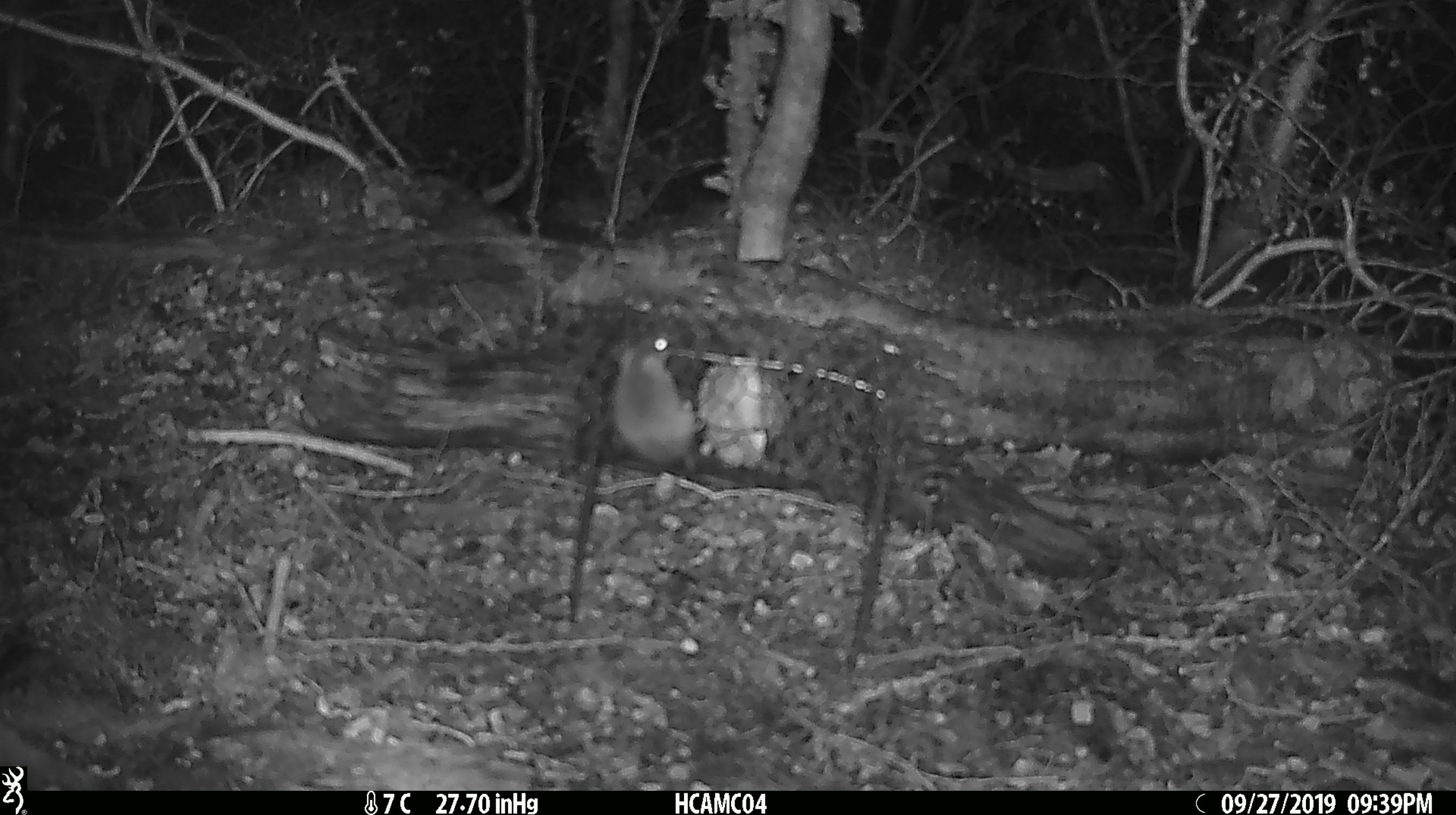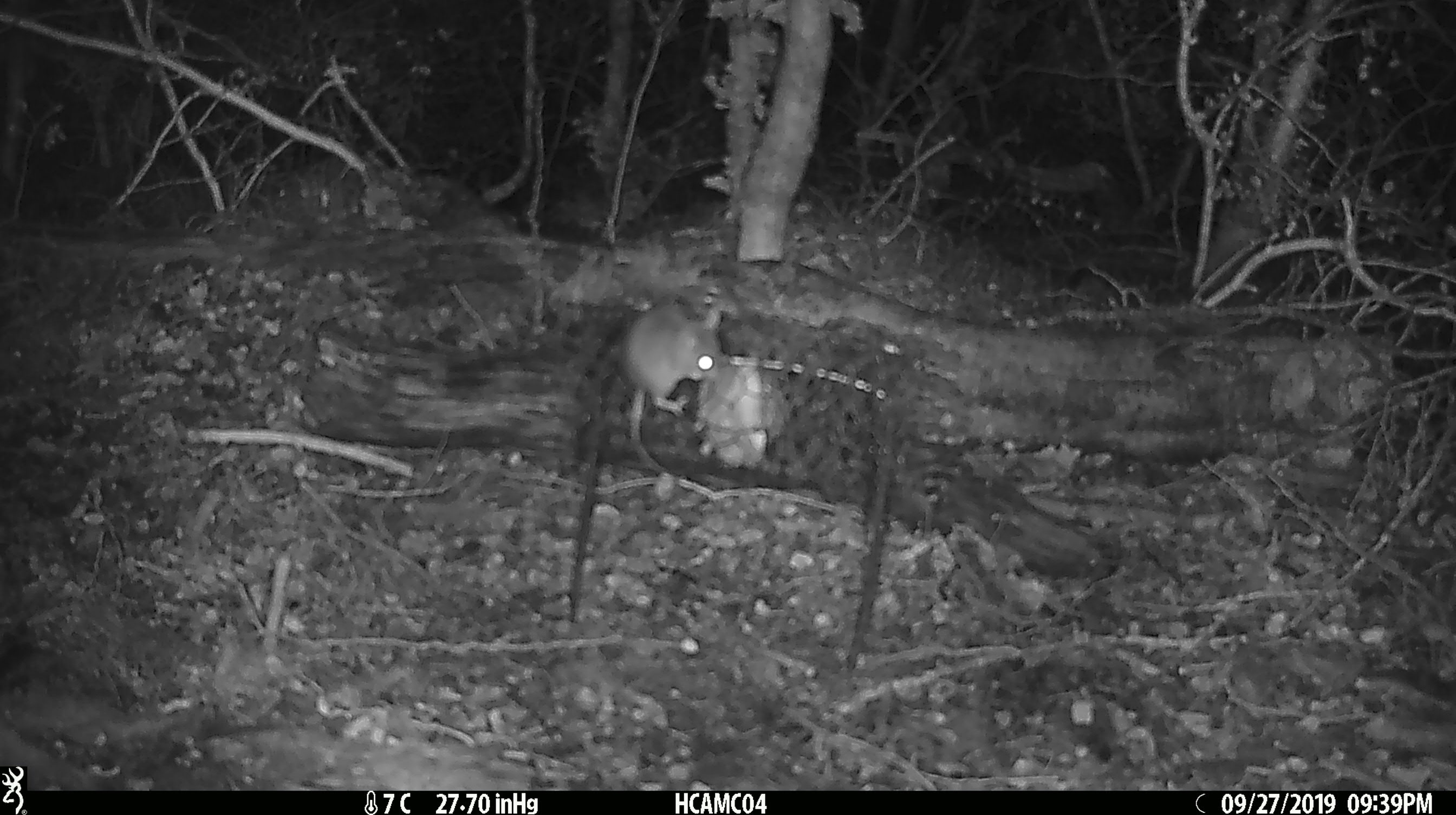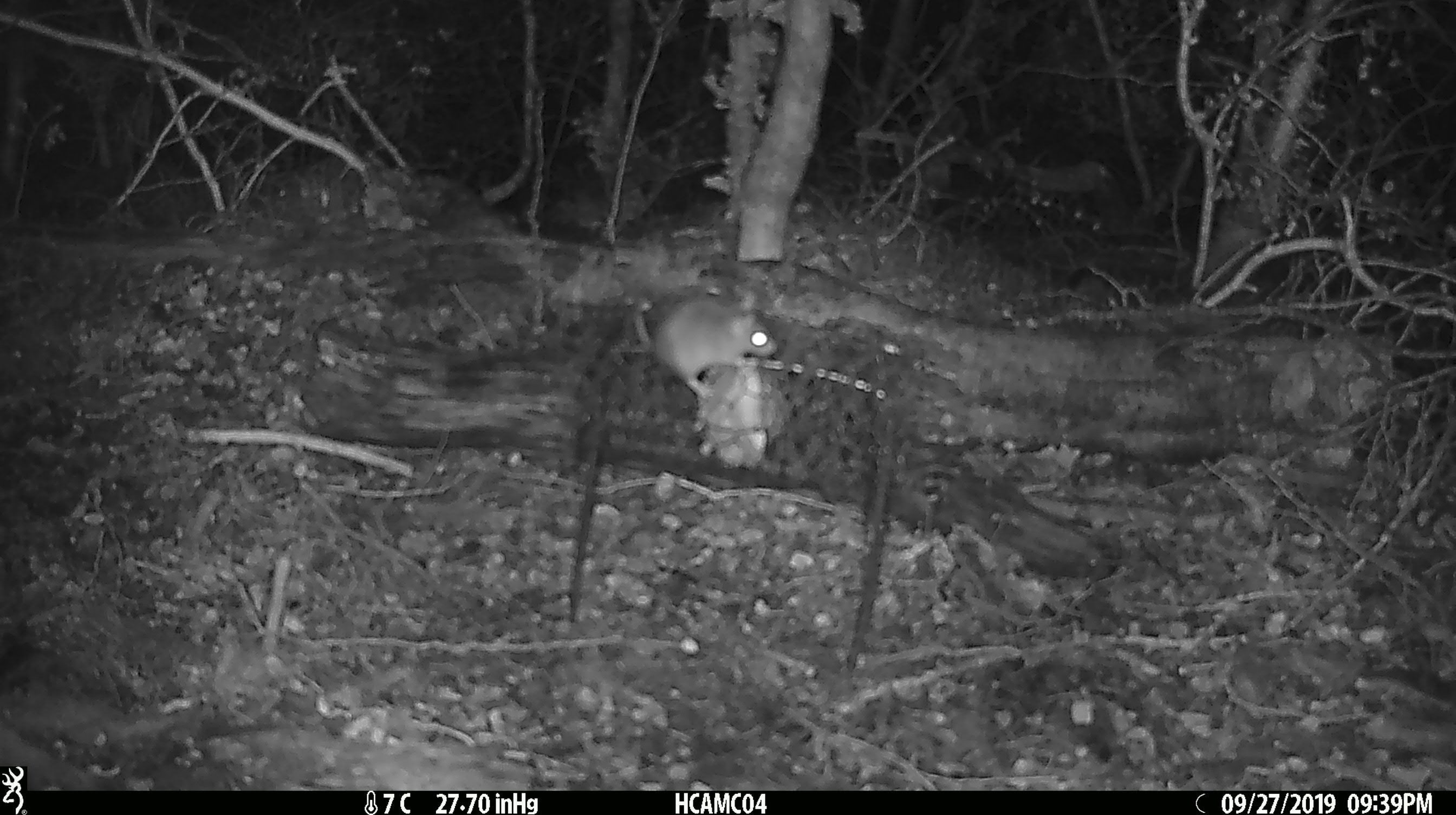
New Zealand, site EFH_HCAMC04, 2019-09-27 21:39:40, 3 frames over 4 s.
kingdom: Animalia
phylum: Chordata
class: Mammalia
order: Rodentia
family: Muridae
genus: Mus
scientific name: Mus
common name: mouse